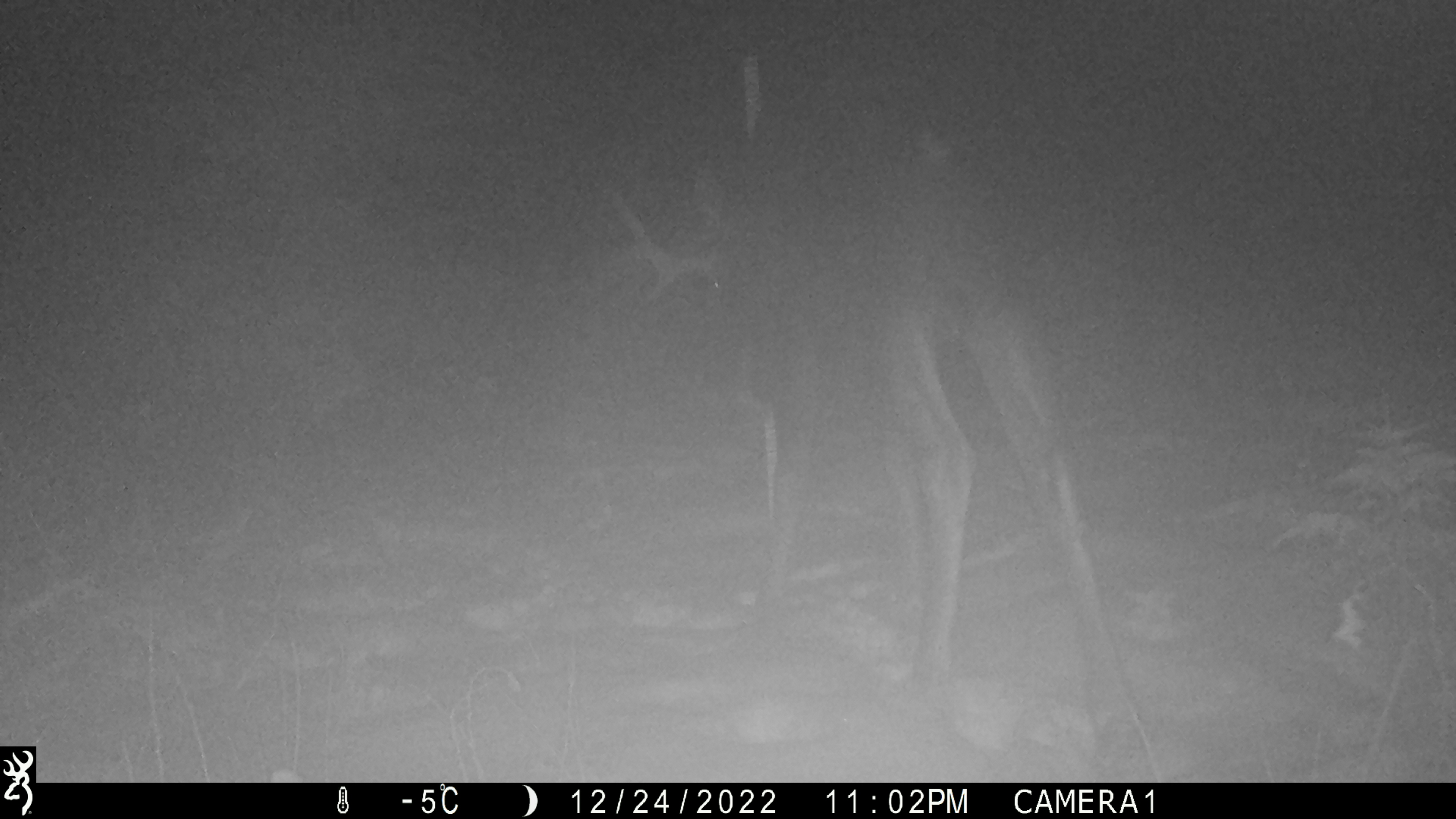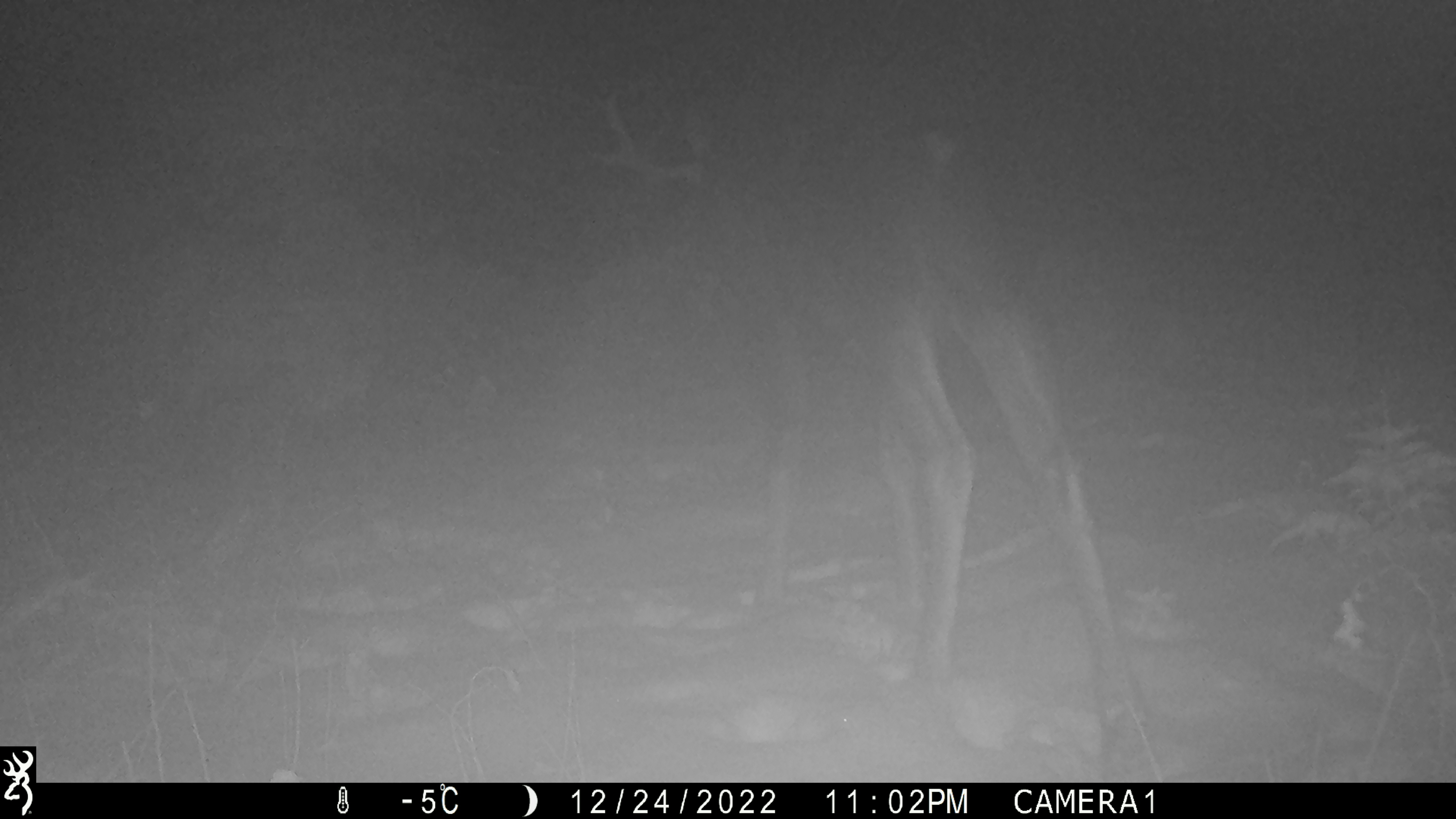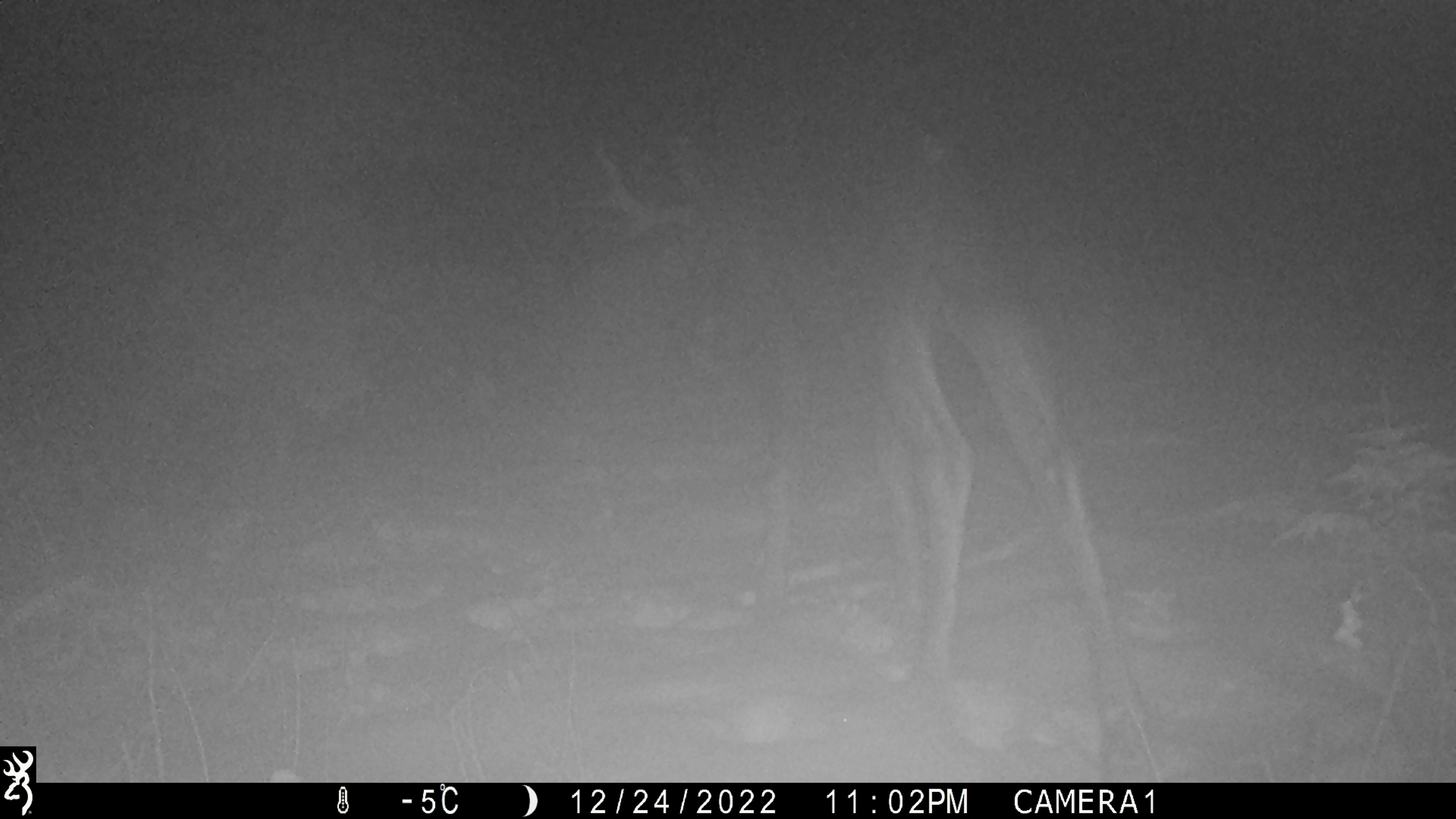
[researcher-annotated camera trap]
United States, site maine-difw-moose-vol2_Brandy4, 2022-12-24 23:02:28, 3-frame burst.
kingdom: Animalia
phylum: Chordata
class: Mammalia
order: Artiodactyla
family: Cervidae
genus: Alces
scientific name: Alces alces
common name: moose